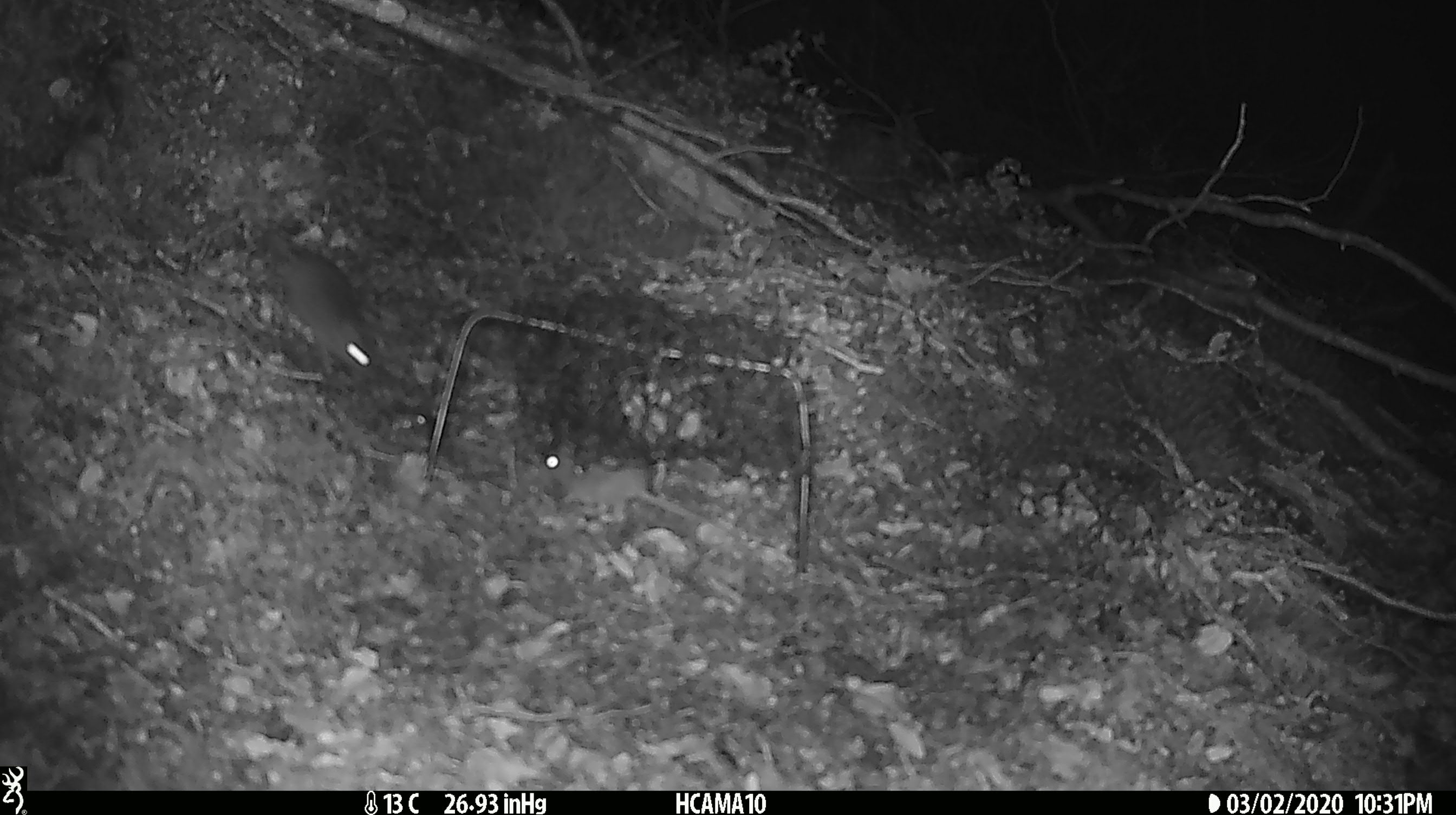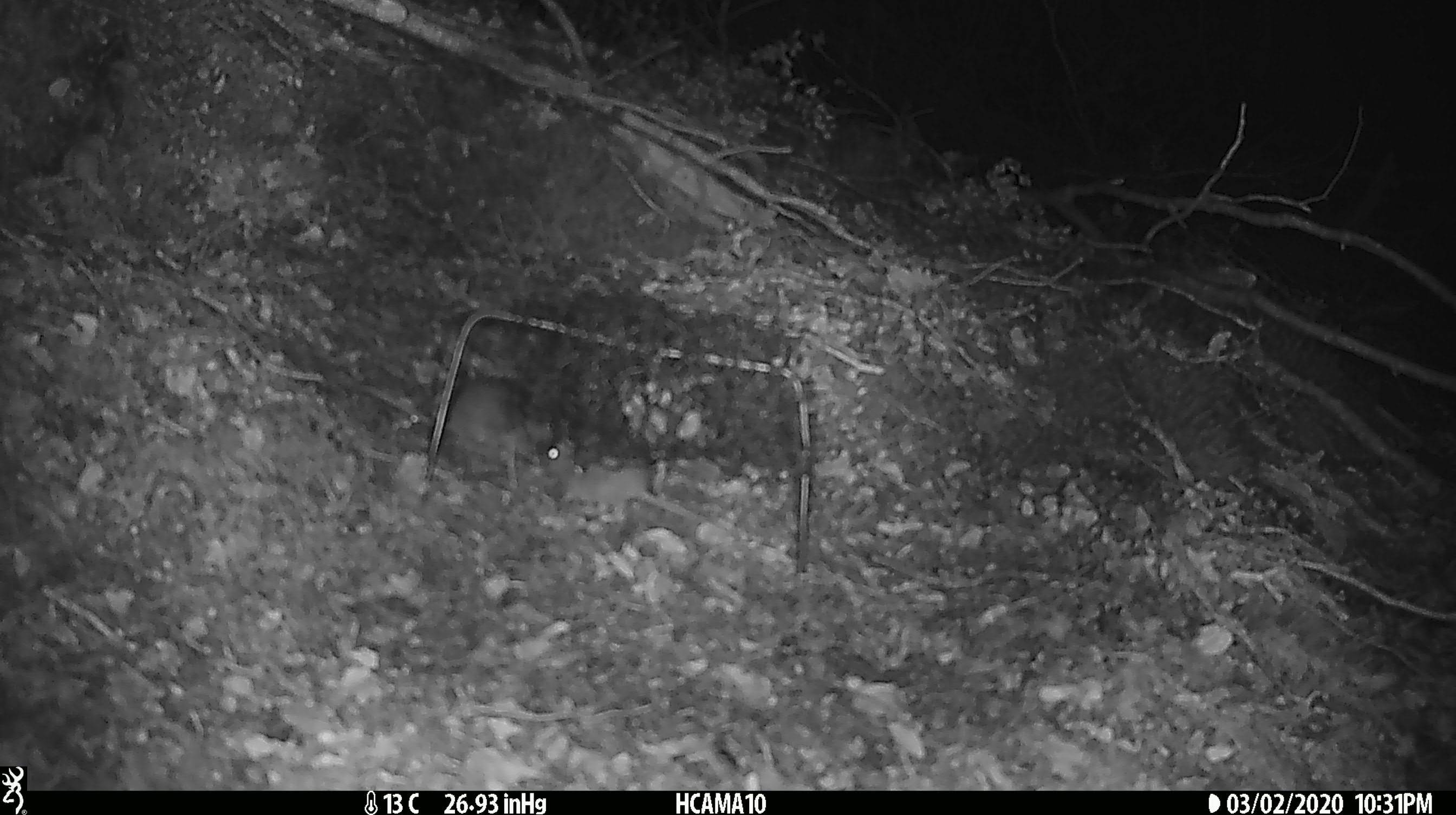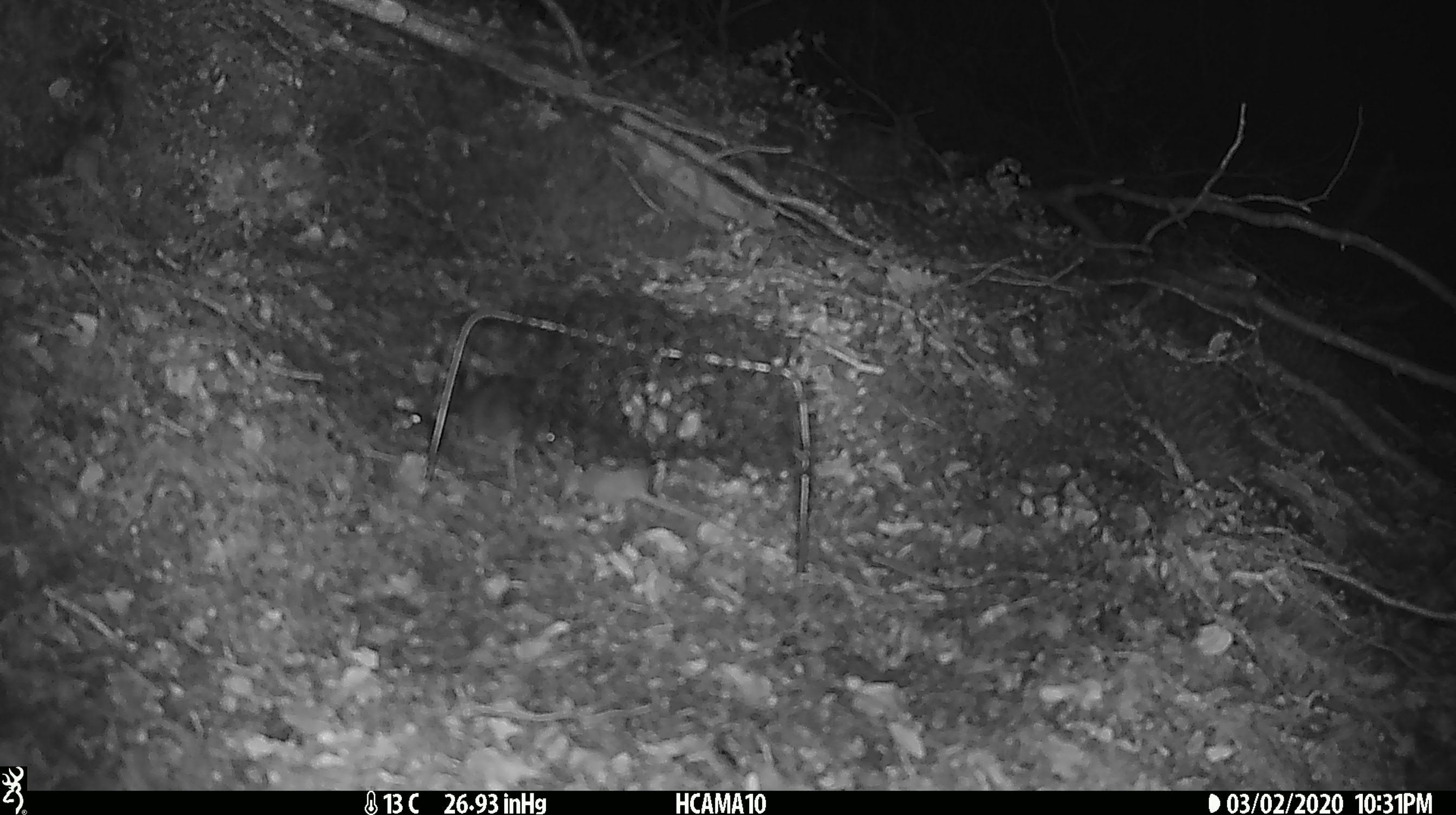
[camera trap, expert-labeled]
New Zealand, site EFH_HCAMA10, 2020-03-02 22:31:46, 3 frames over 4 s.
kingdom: Animalia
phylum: Chordata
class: Mammalia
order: Rodentia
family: Muridae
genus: Mus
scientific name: Mus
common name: mouse